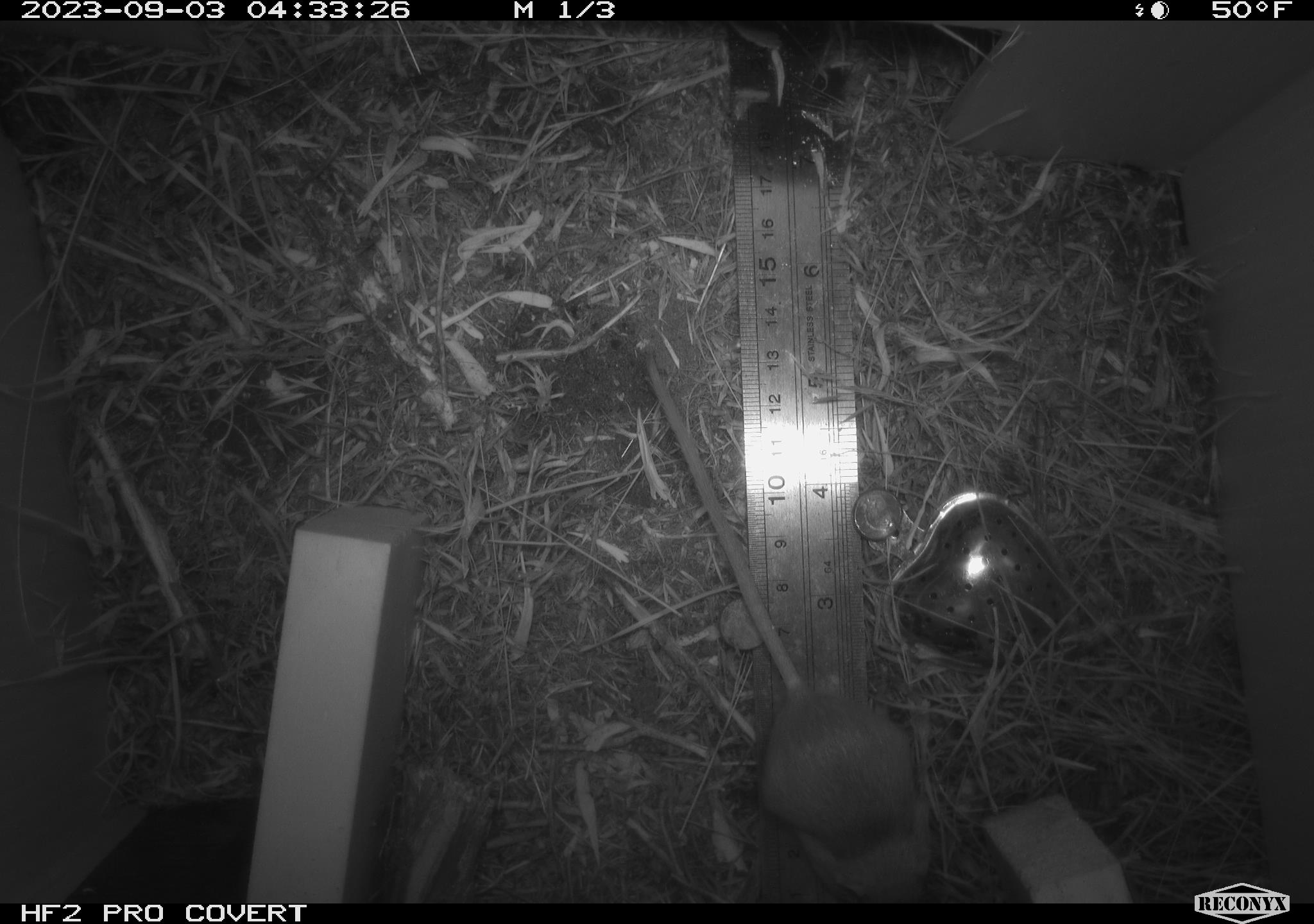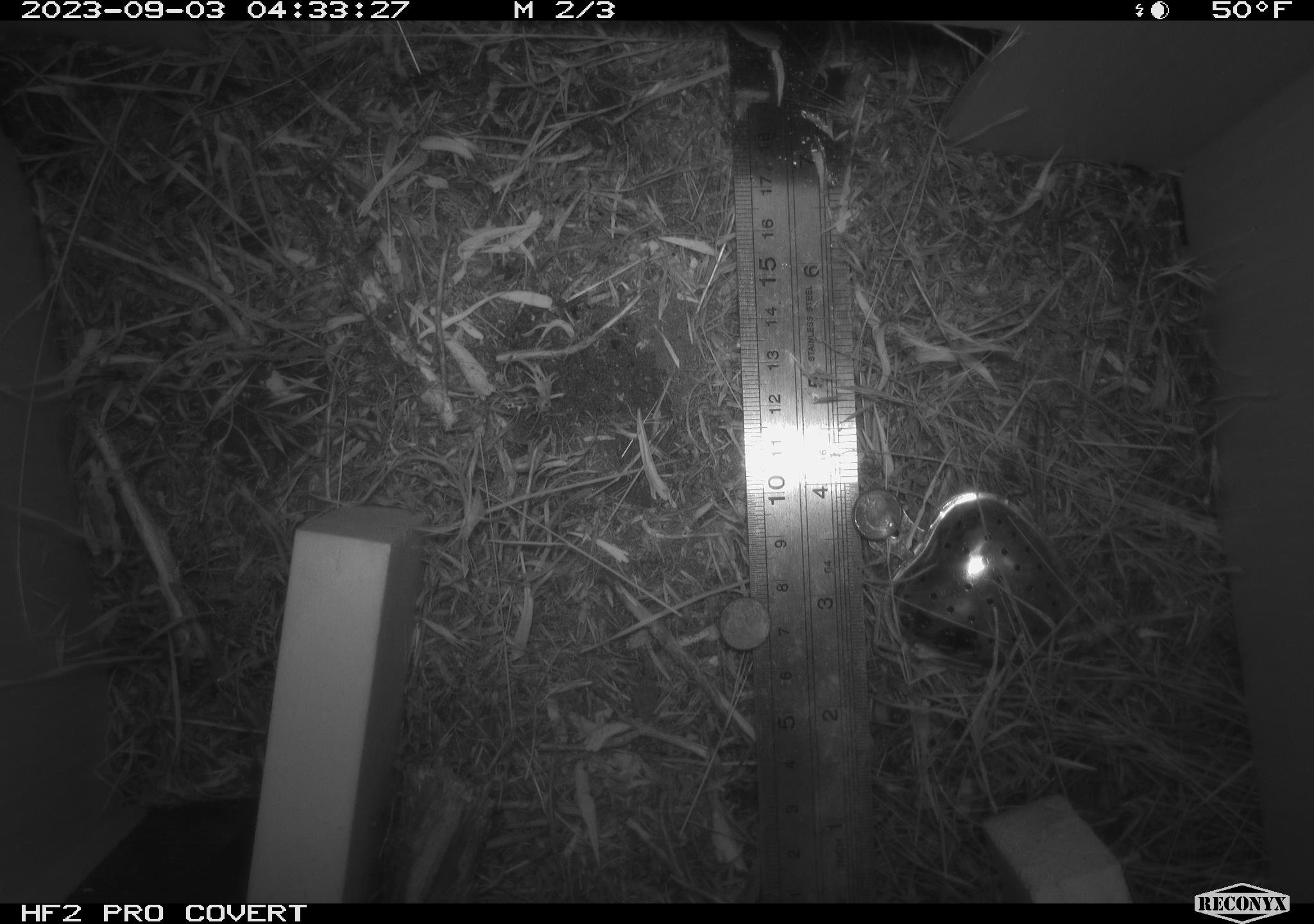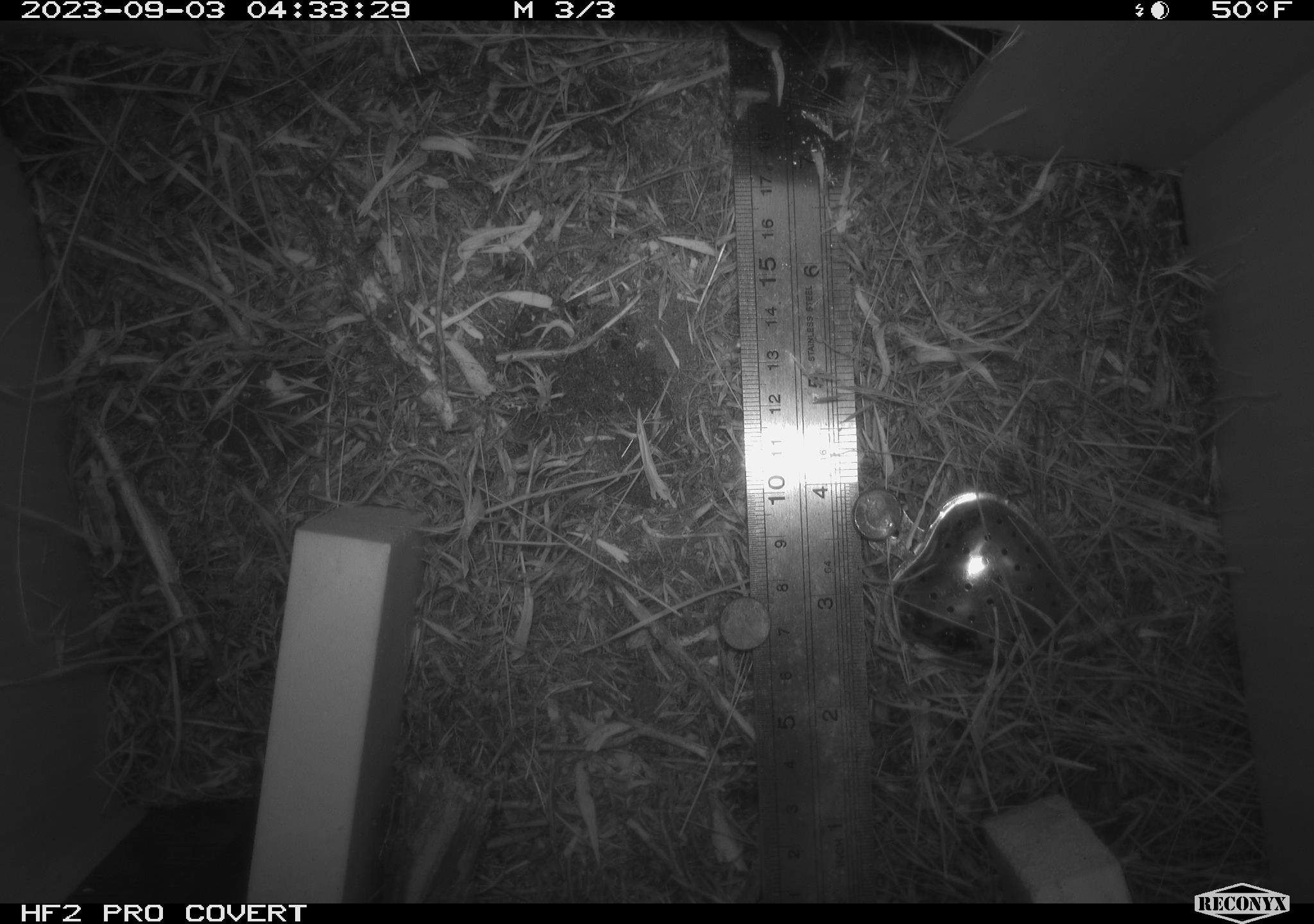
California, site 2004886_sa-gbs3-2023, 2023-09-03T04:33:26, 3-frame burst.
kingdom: Animalia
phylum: Chordata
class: Mammalia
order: Rodentia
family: Heteromyidae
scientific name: Heteromyidae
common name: kangaroo rats and pocket mice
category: heteromyidae family